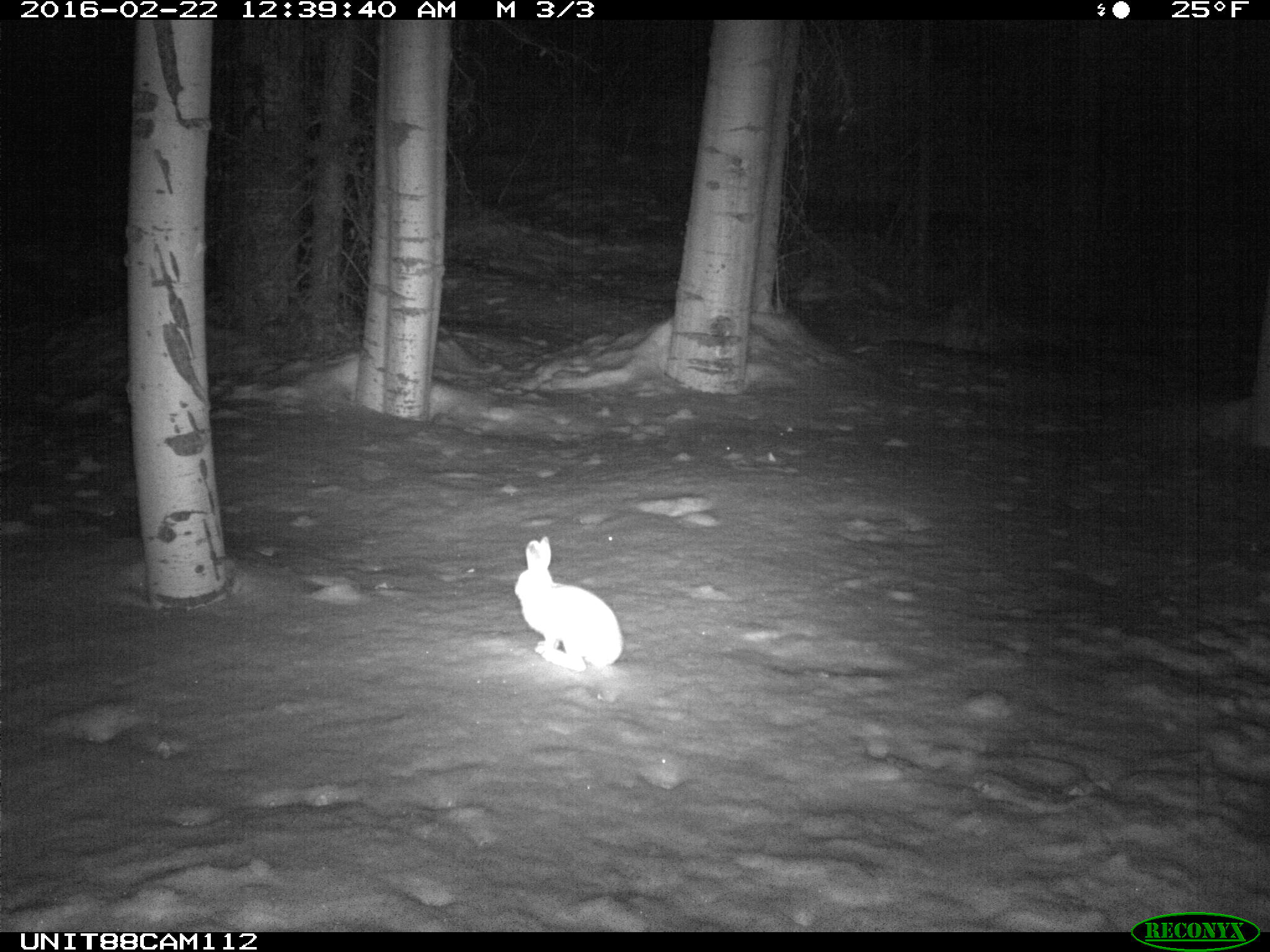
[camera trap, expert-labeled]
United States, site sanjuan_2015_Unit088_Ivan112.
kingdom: Animalia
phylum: Chordata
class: Mammalia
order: Lagomorpha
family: Leporidae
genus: Lepus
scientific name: Lepus americanus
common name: snowshoe hare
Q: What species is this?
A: Lepus americanus (snowshoe hare).